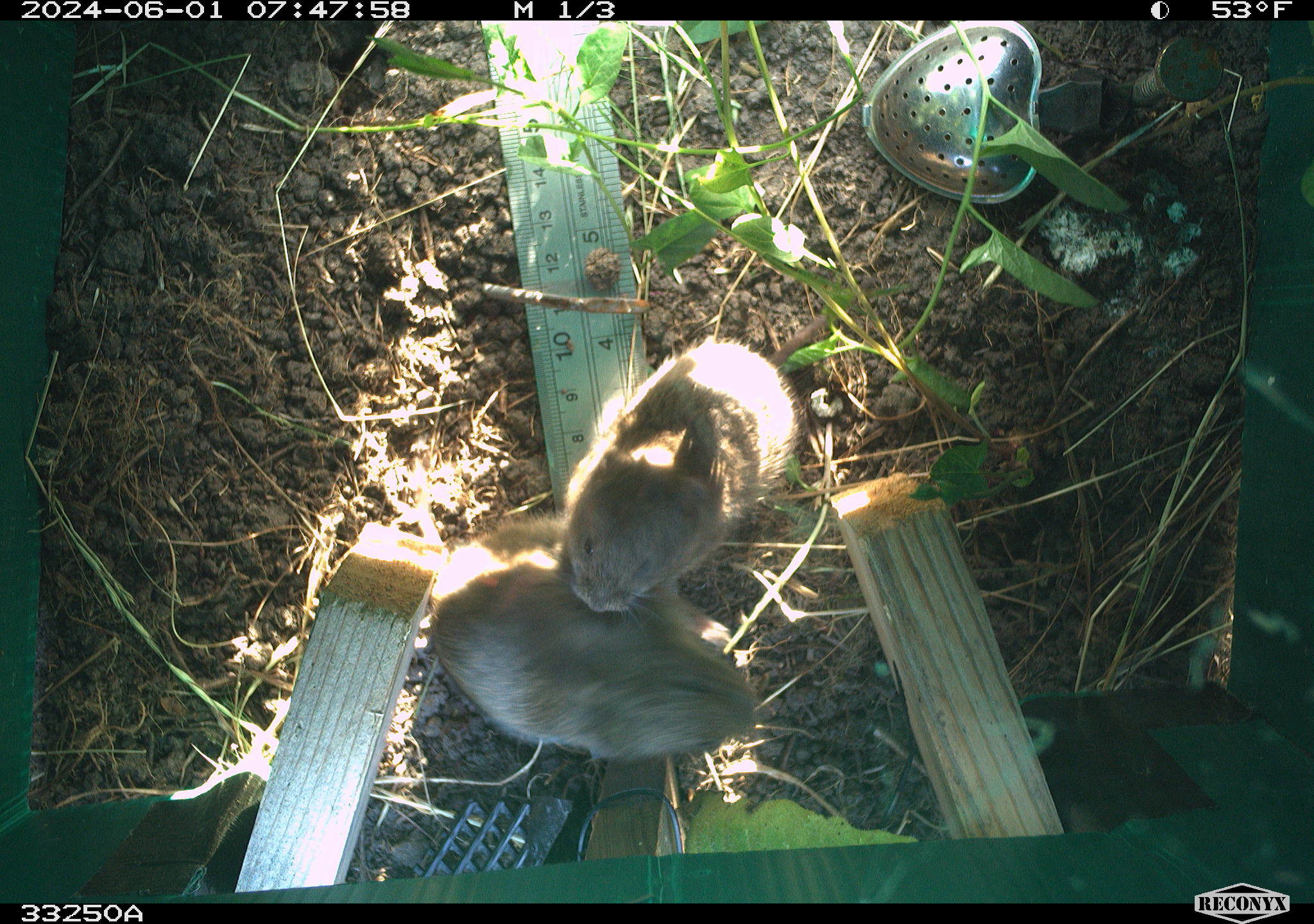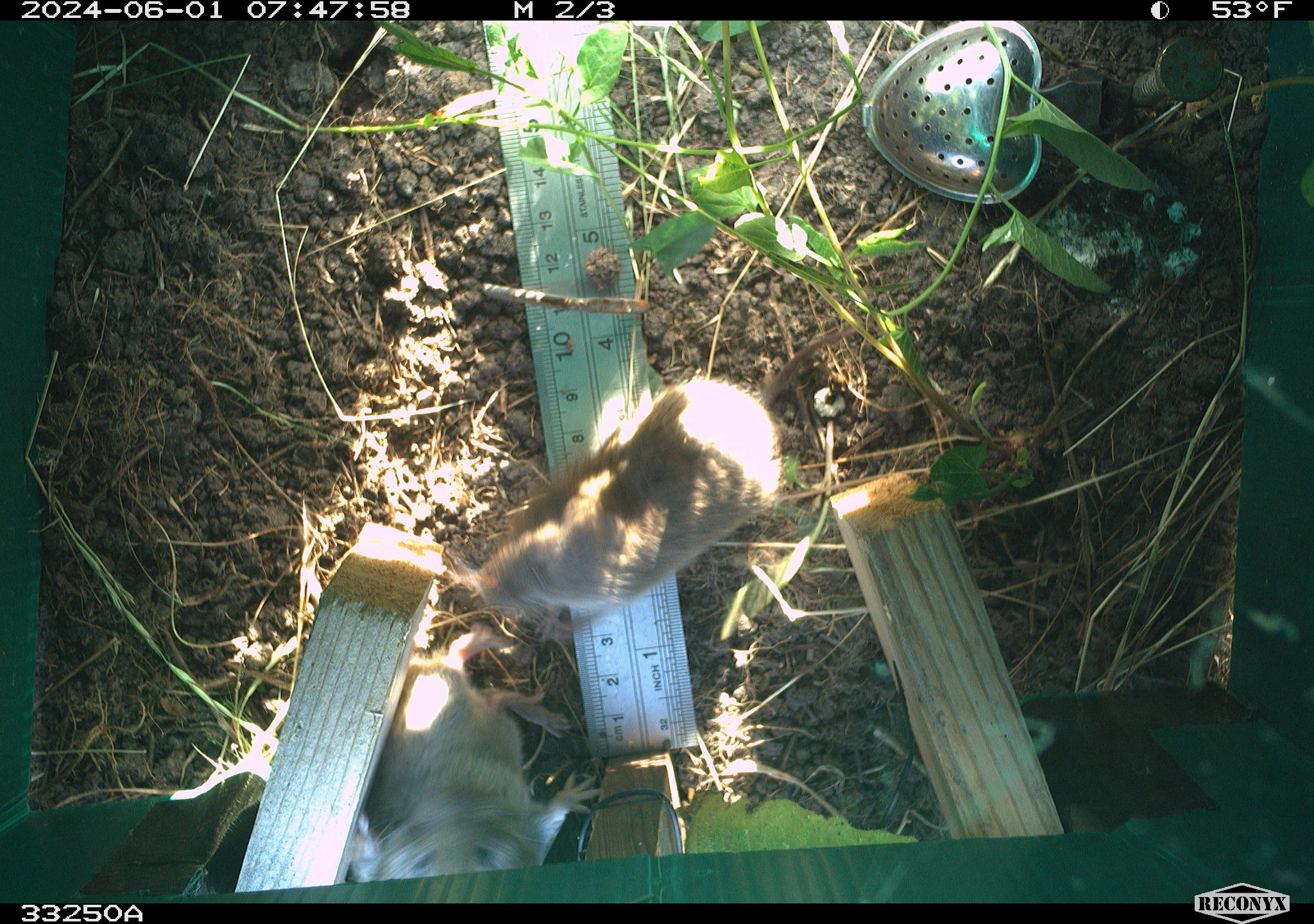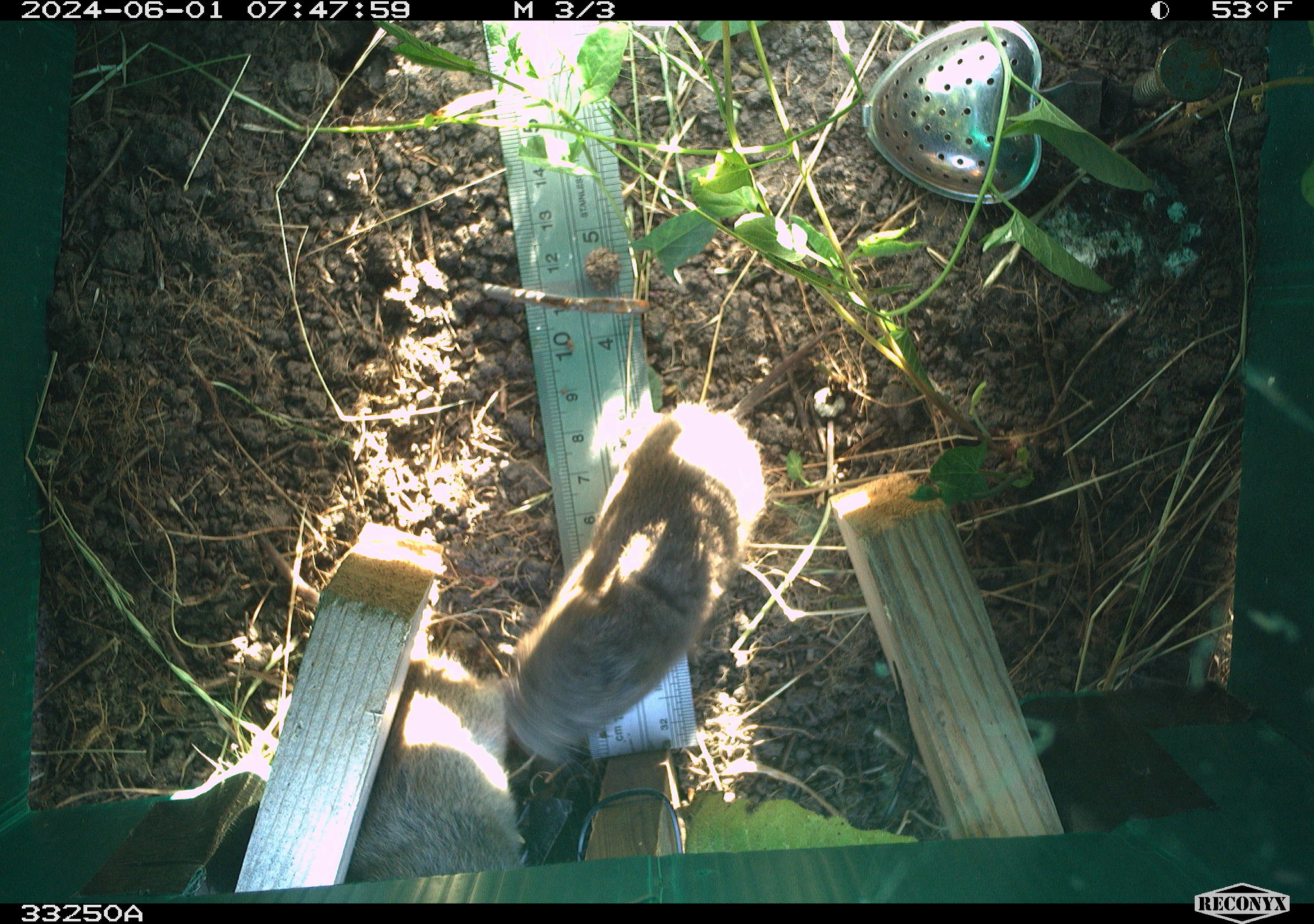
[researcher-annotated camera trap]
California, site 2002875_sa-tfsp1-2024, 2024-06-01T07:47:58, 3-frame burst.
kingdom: Animalia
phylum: Chordata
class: Mammalia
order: Rodentia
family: Cricetidae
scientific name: Arvicolinae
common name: voles, lemmings, and muskrats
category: arvicolinae subfamily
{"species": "arvicolinae subfamily (voles, lemmings, and muskrats) (Arvicolinae)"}